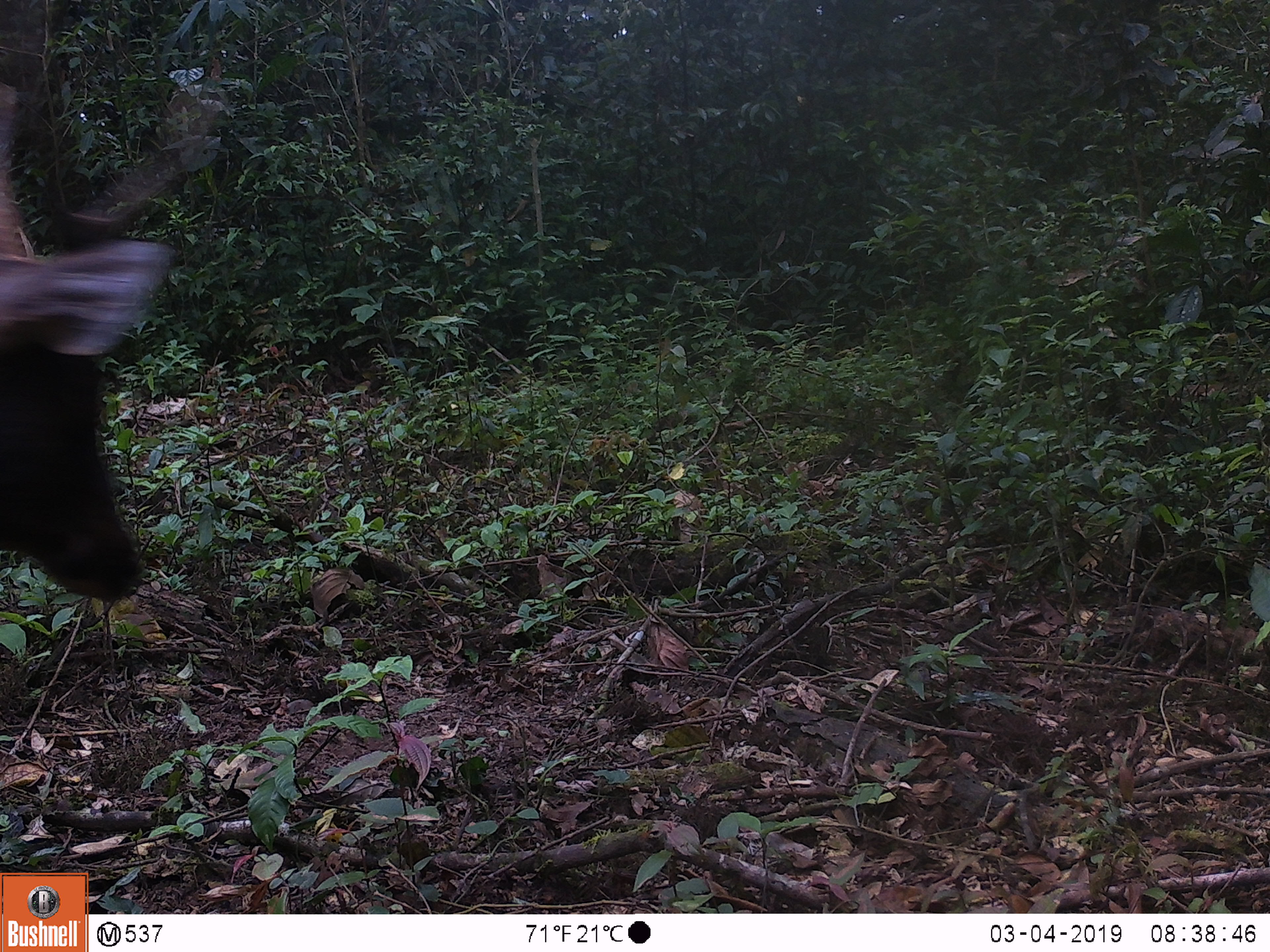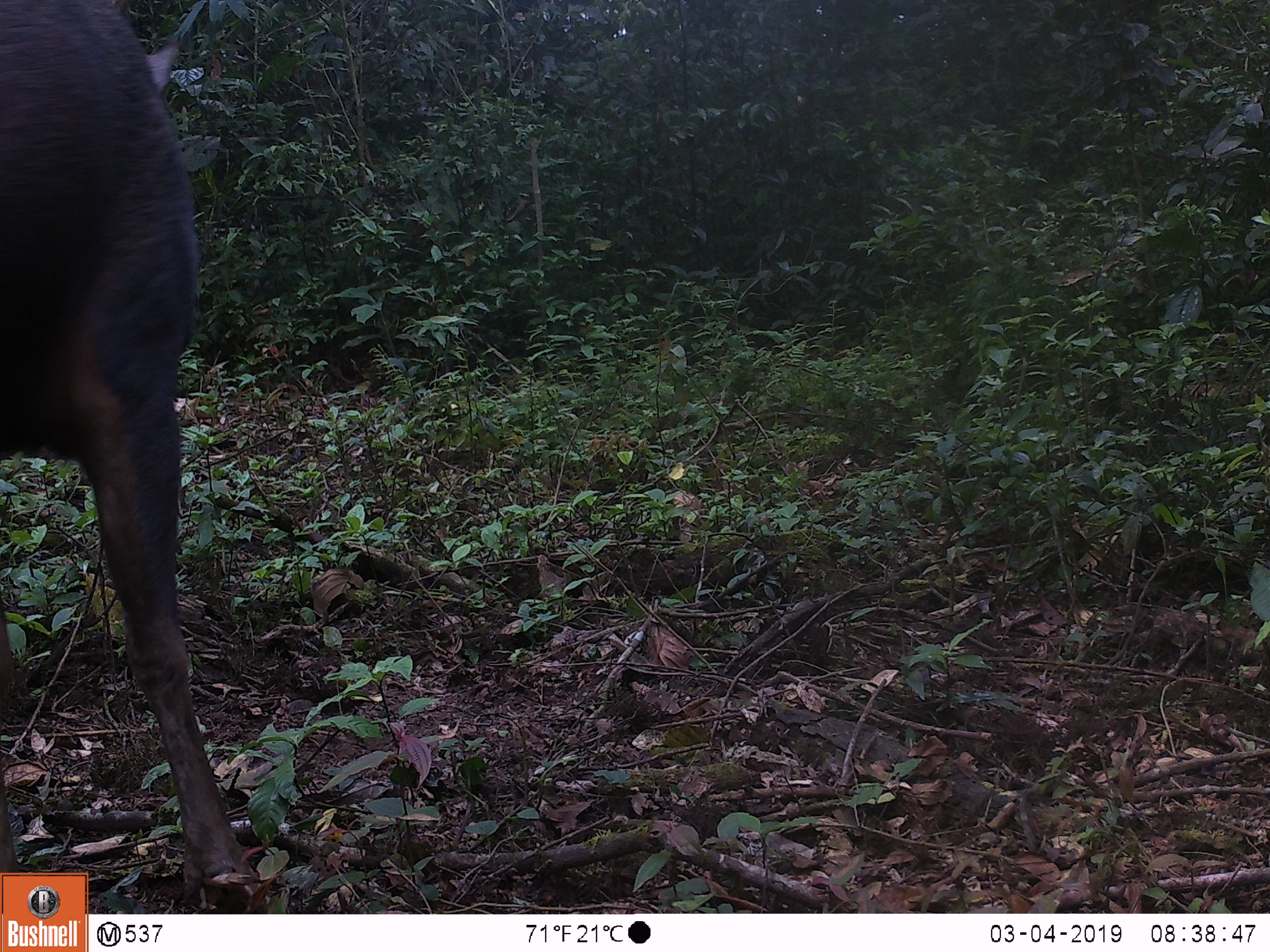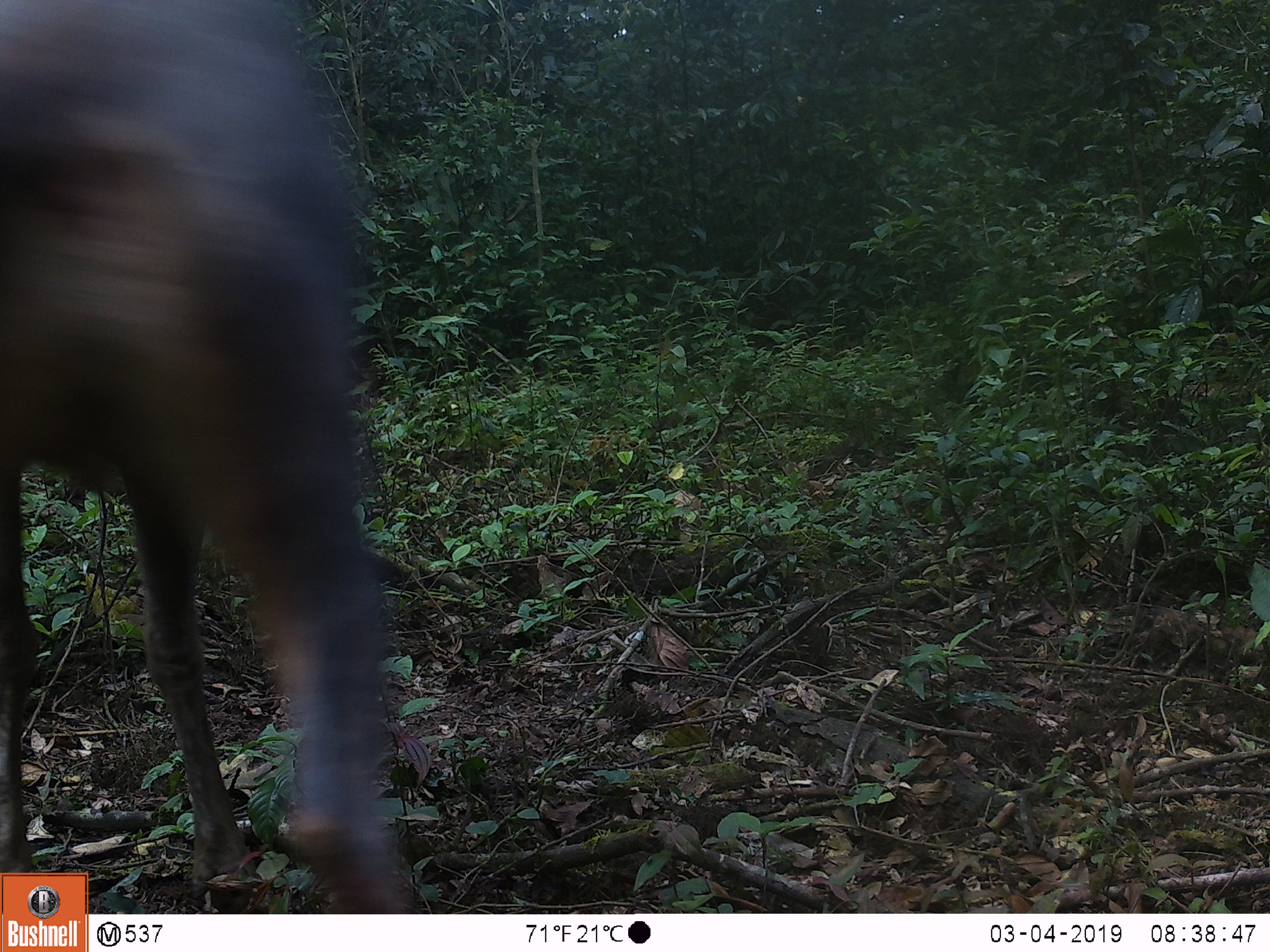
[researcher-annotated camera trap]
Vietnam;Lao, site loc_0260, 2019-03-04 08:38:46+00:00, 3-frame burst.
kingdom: Animalia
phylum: Chordata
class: Mammalia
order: Artiodactyla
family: Cervidae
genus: Rusa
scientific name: Rusa unicolor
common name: sambar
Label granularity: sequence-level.